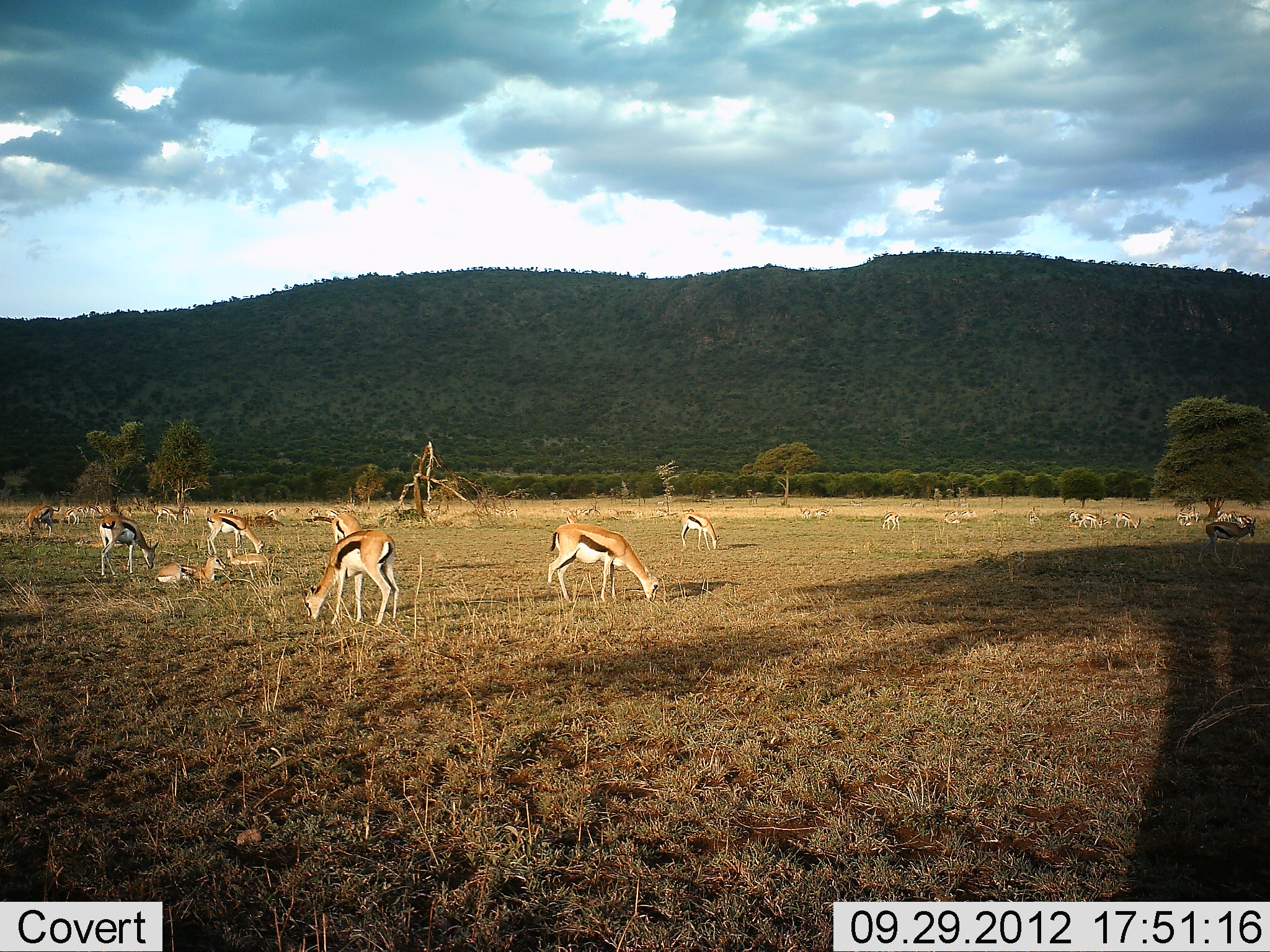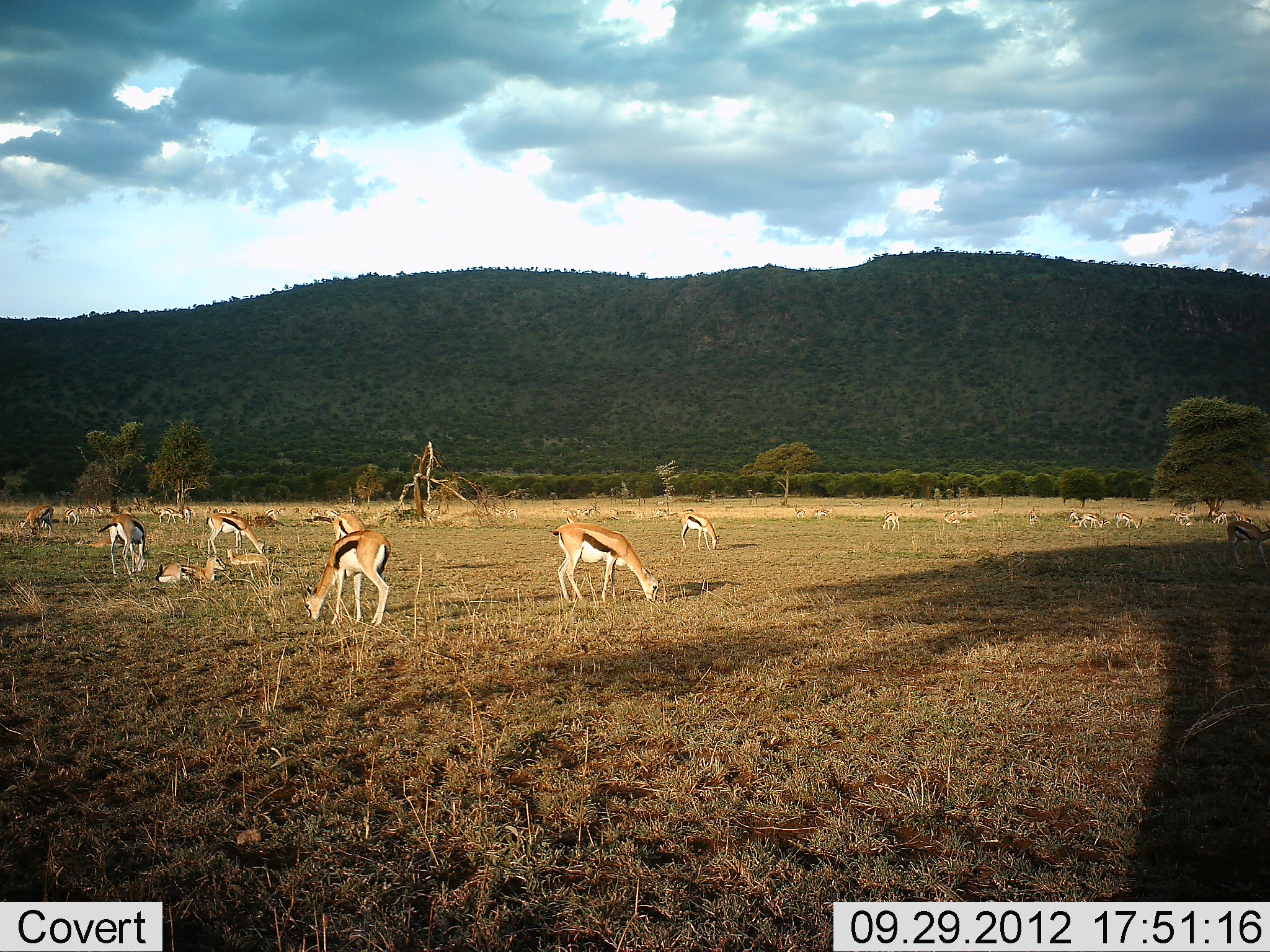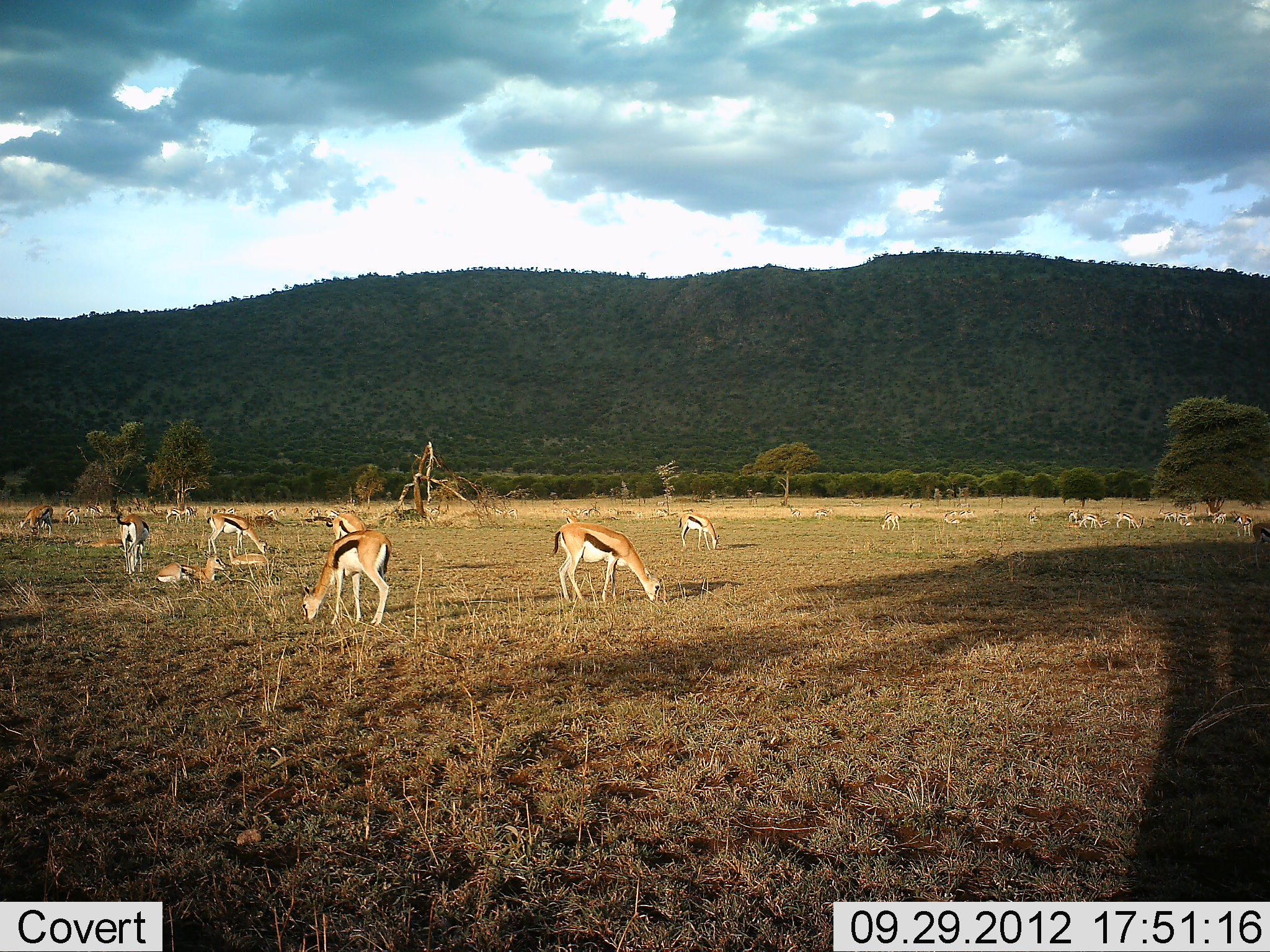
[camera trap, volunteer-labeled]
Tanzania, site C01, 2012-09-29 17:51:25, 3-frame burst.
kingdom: Animalia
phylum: Chordata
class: Mammalia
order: Artiodactyla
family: Bovidae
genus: Eudorcas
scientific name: Eudorcas thomsonii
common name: thomson's gazelle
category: gazellethomsons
Gazellethomsons (thomson's gazelle) (Eudorcas thomsonii), count 11-50. Behavior (volunteer vote fractions): standing 50%, resting 40%, moving 20%, interacting 0%. Young present (vote fraction): 0%. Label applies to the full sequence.